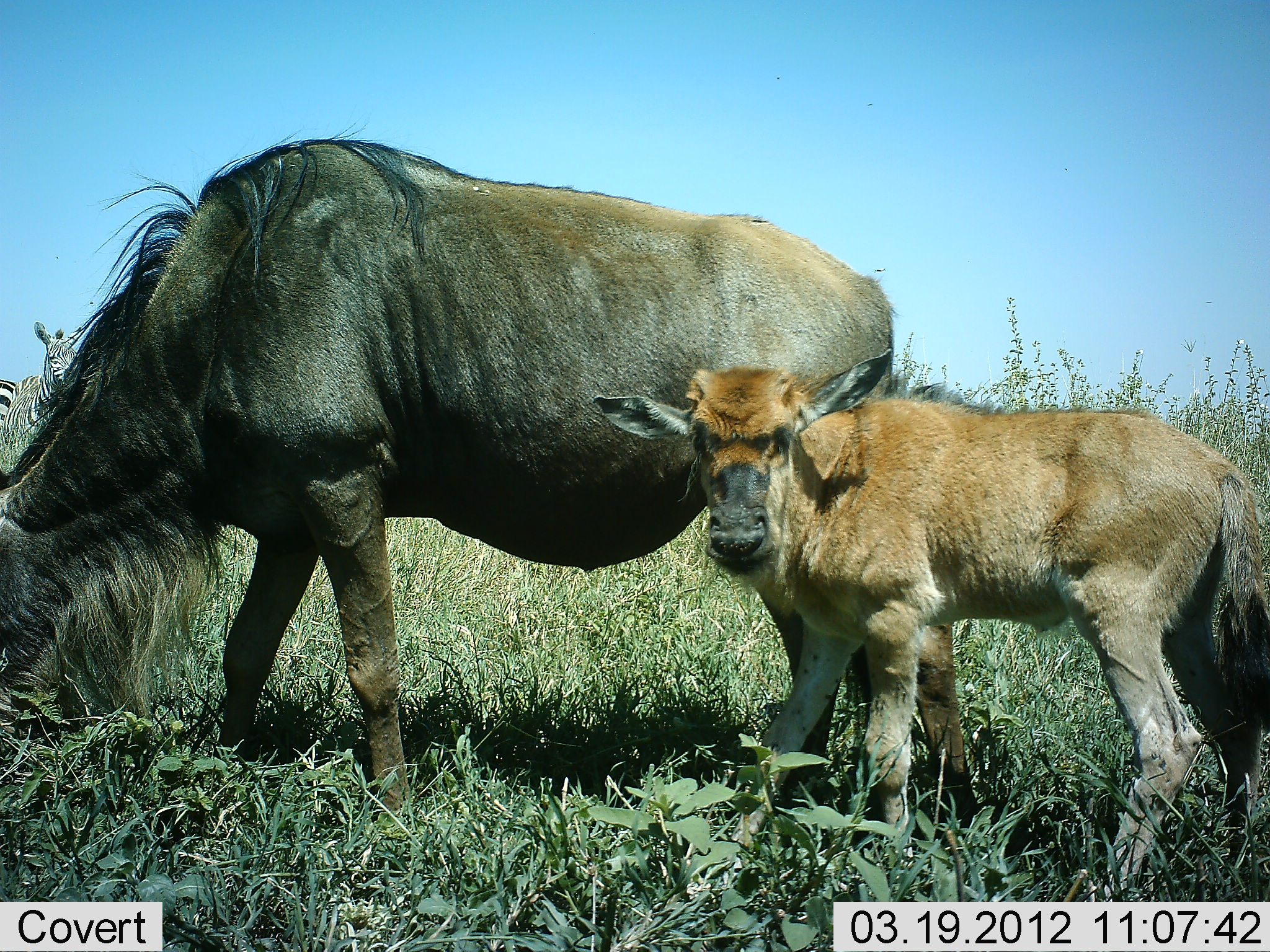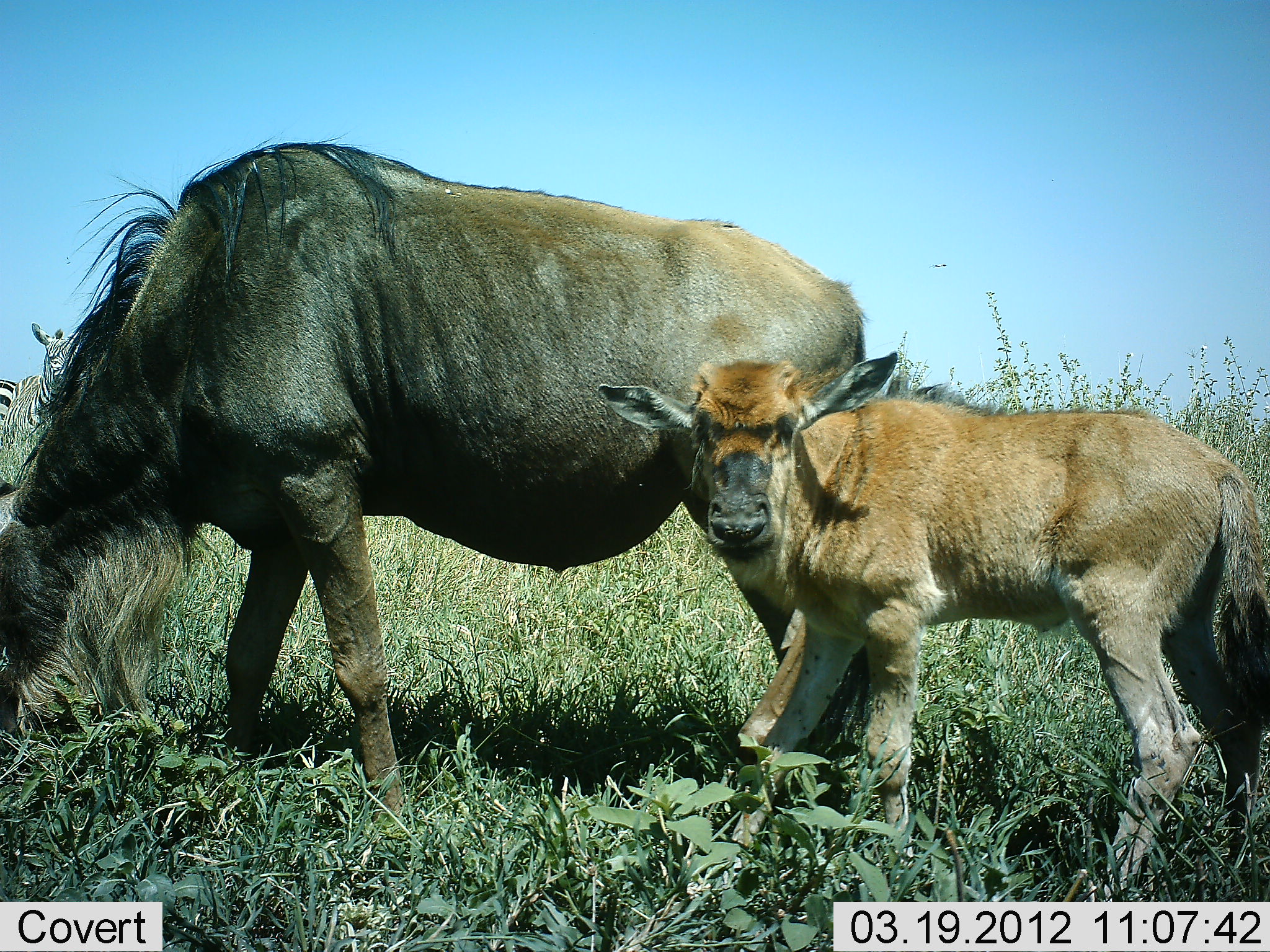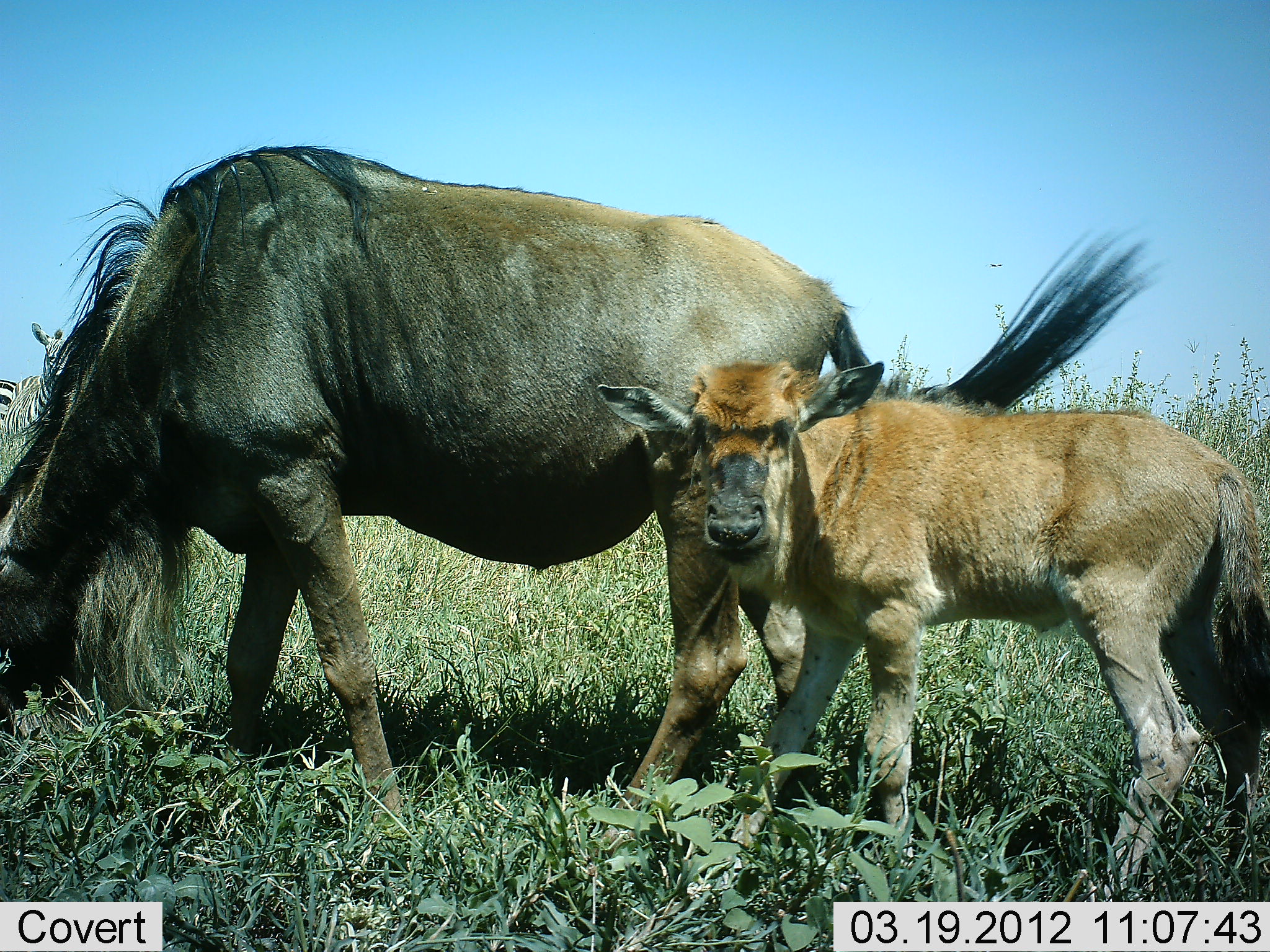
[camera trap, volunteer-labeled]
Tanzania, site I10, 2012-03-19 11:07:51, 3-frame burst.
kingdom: Animalia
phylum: Chordata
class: Mammalia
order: Artiodactyla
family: Bovidae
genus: Connochaetes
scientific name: Connochaetes taurinus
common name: blue wildebeest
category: wildebeest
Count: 2.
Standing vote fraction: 79%.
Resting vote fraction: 0%.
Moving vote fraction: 4%.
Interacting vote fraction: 0%.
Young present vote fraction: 100%.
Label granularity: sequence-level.